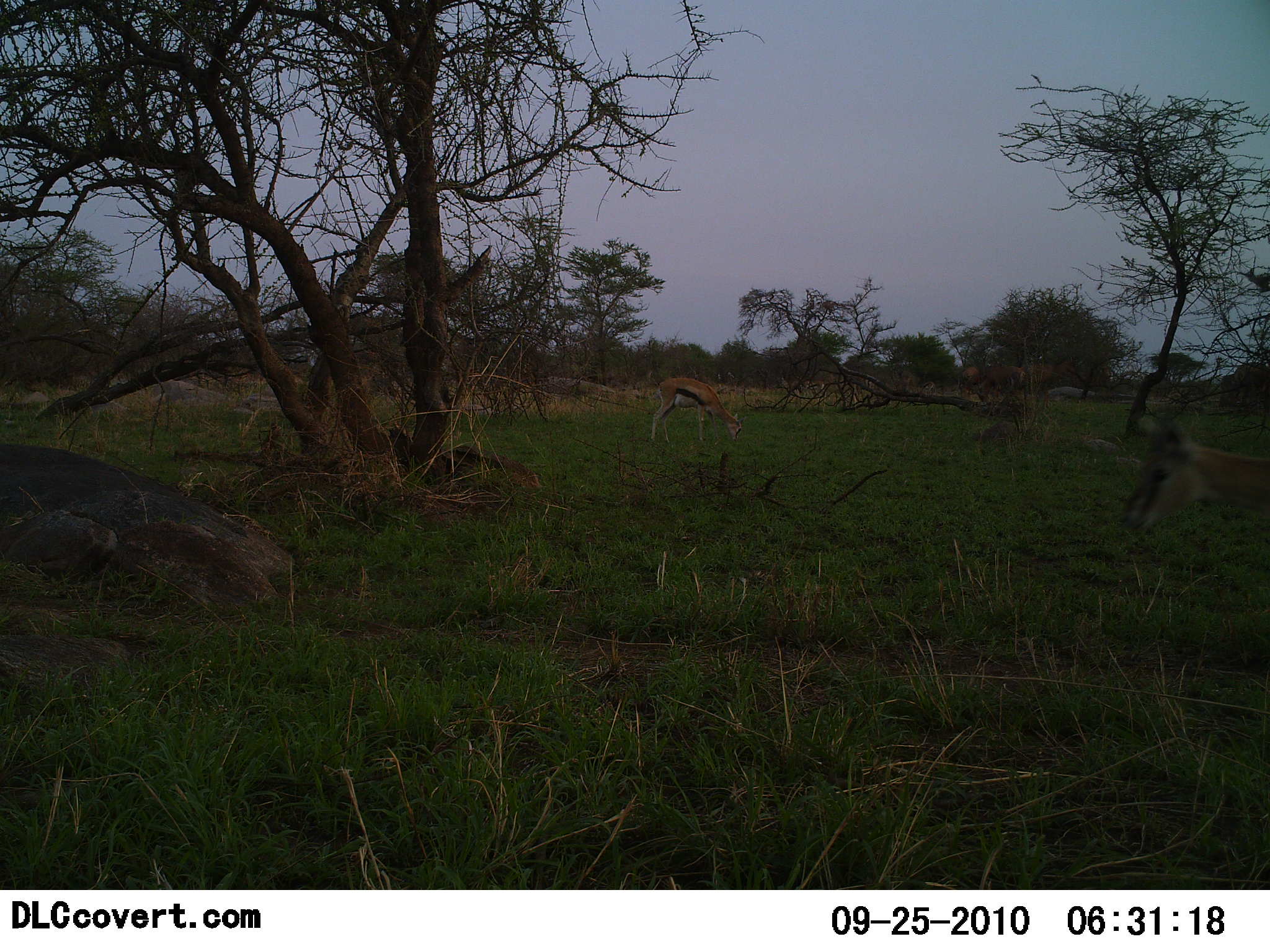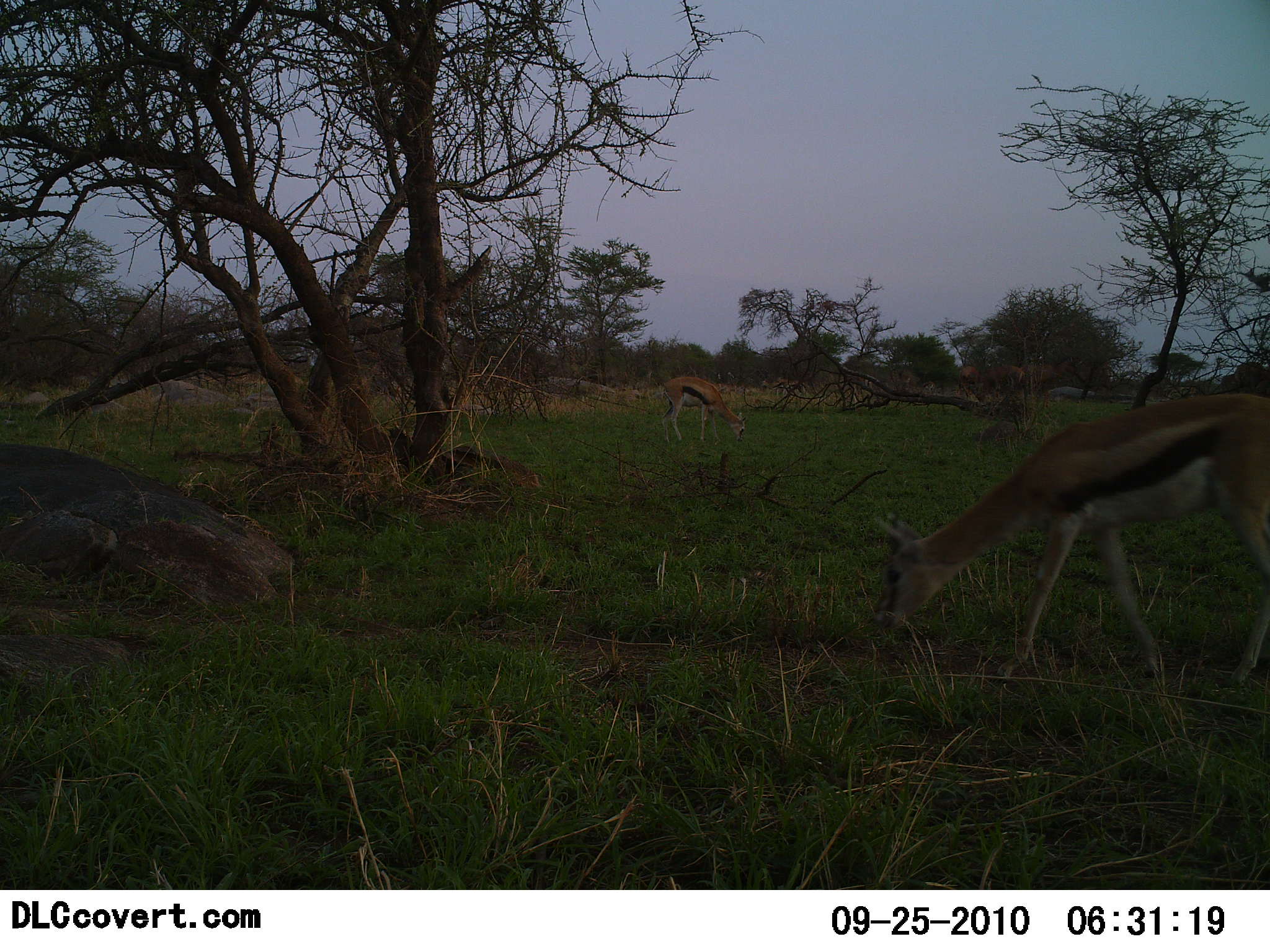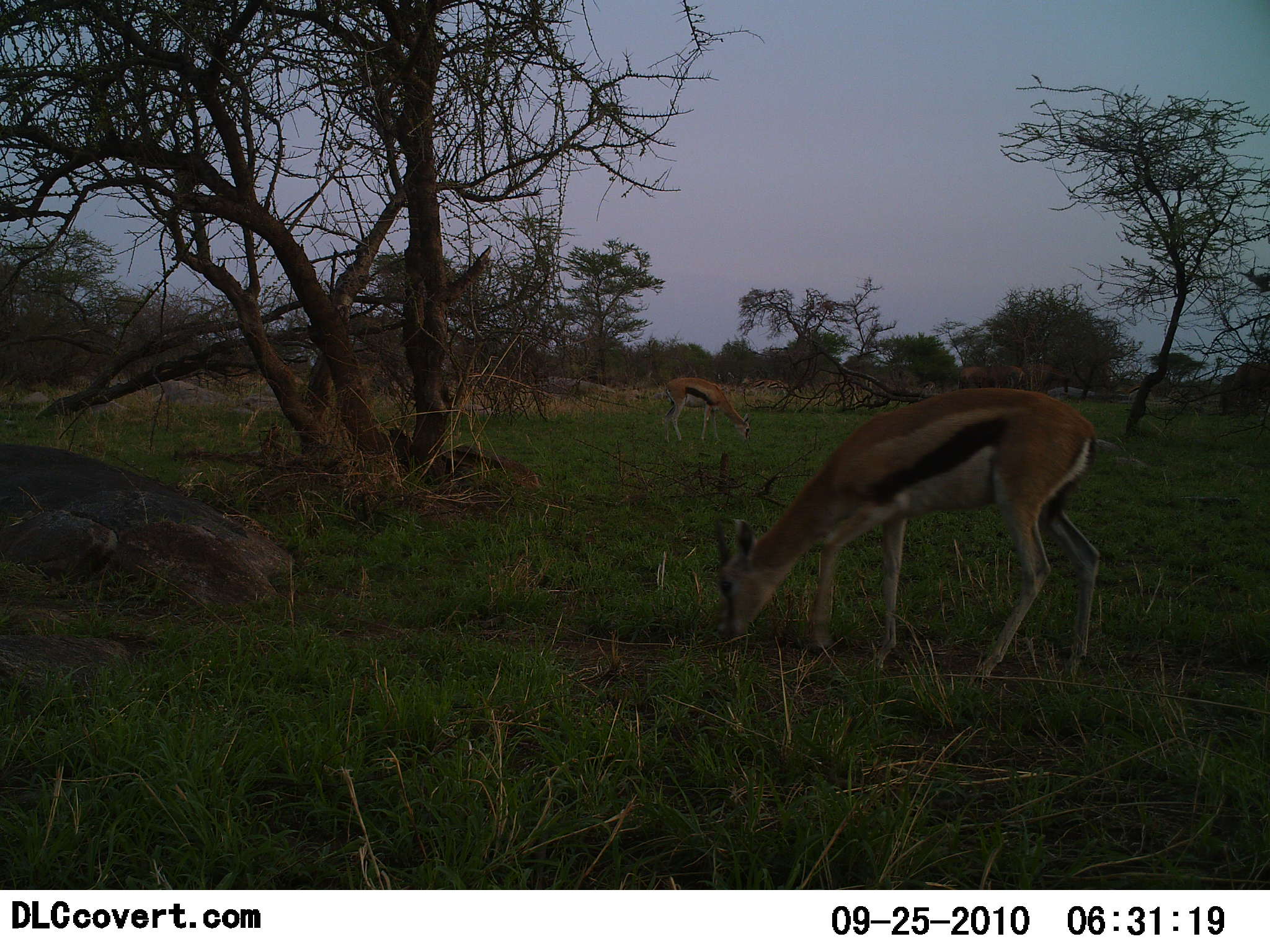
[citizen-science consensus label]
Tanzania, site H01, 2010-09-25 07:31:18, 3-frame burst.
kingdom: Animalia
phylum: Chordata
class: Mammalia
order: Artiodactyla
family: Bovidae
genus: Eudorcas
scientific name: Eudorcas thomsonii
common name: thomson's gazelle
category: gazellethomsons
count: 3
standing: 21%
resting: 0%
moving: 43%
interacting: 0%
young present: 0%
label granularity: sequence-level